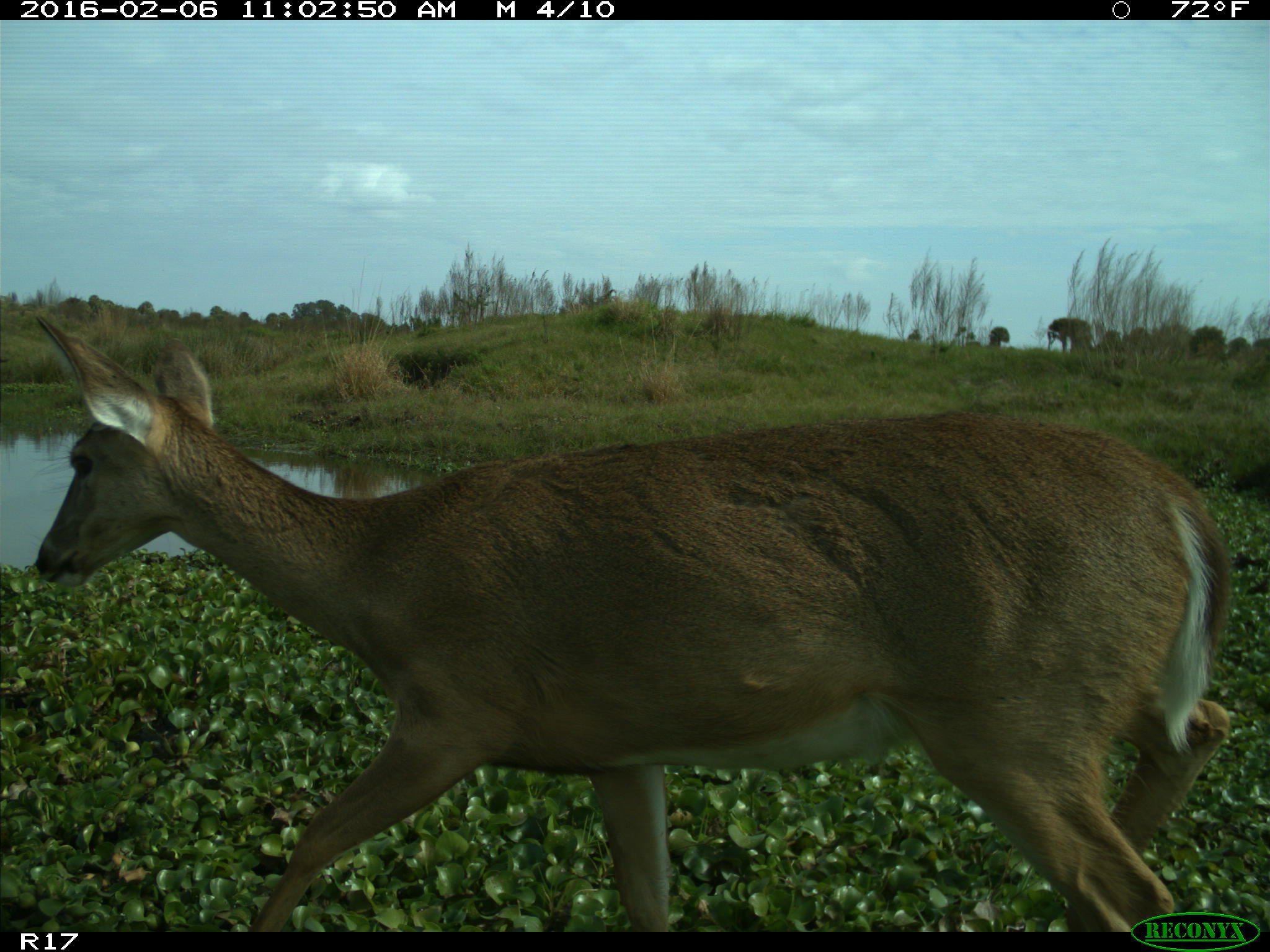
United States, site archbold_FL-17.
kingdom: Animalia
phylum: Chordata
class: Mammalia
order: Artiodactyla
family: Cervidae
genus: Odocoileus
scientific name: Odocoileus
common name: deer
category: unidentified deer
Unidentified deer (deer) (Odocoileus).